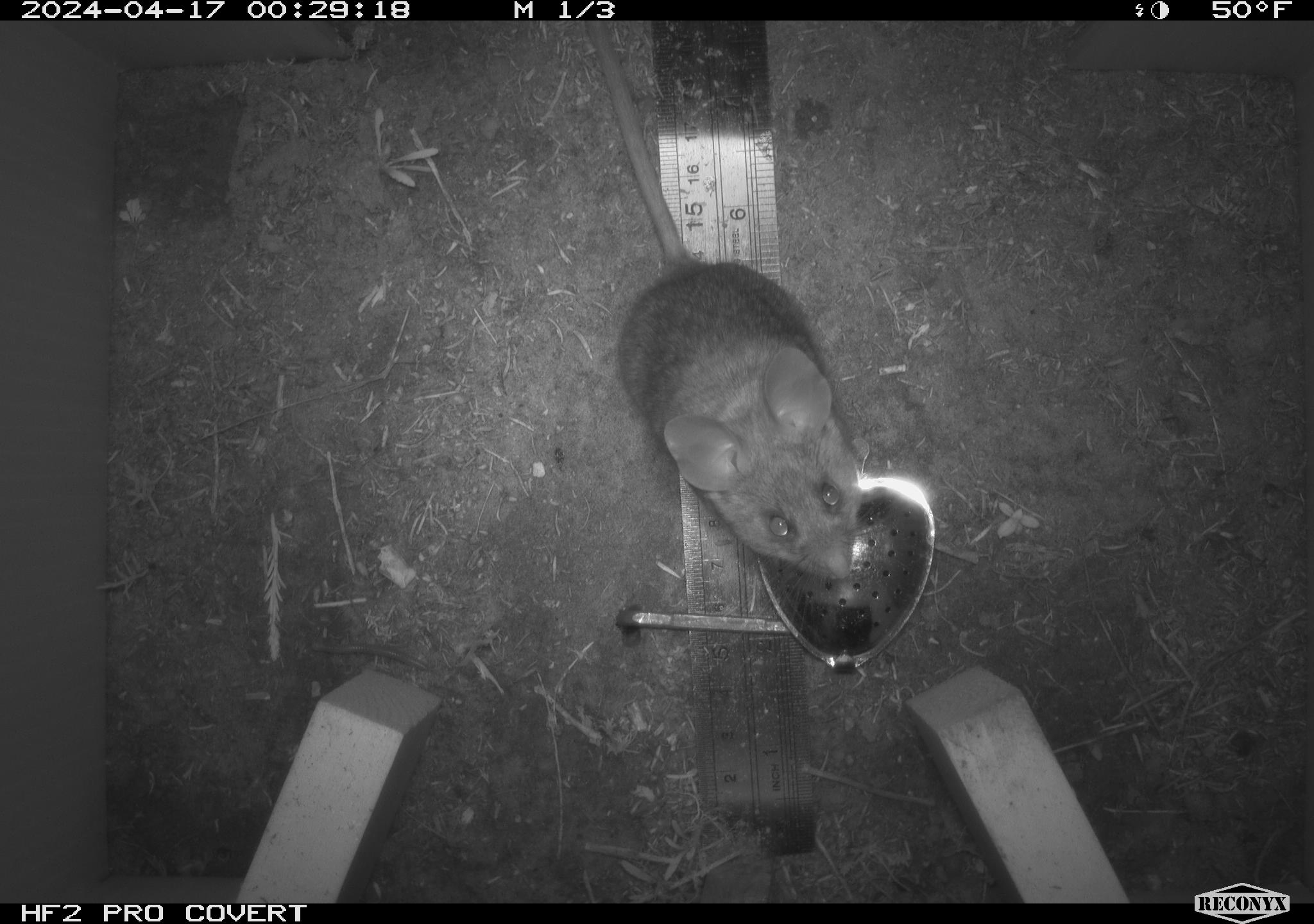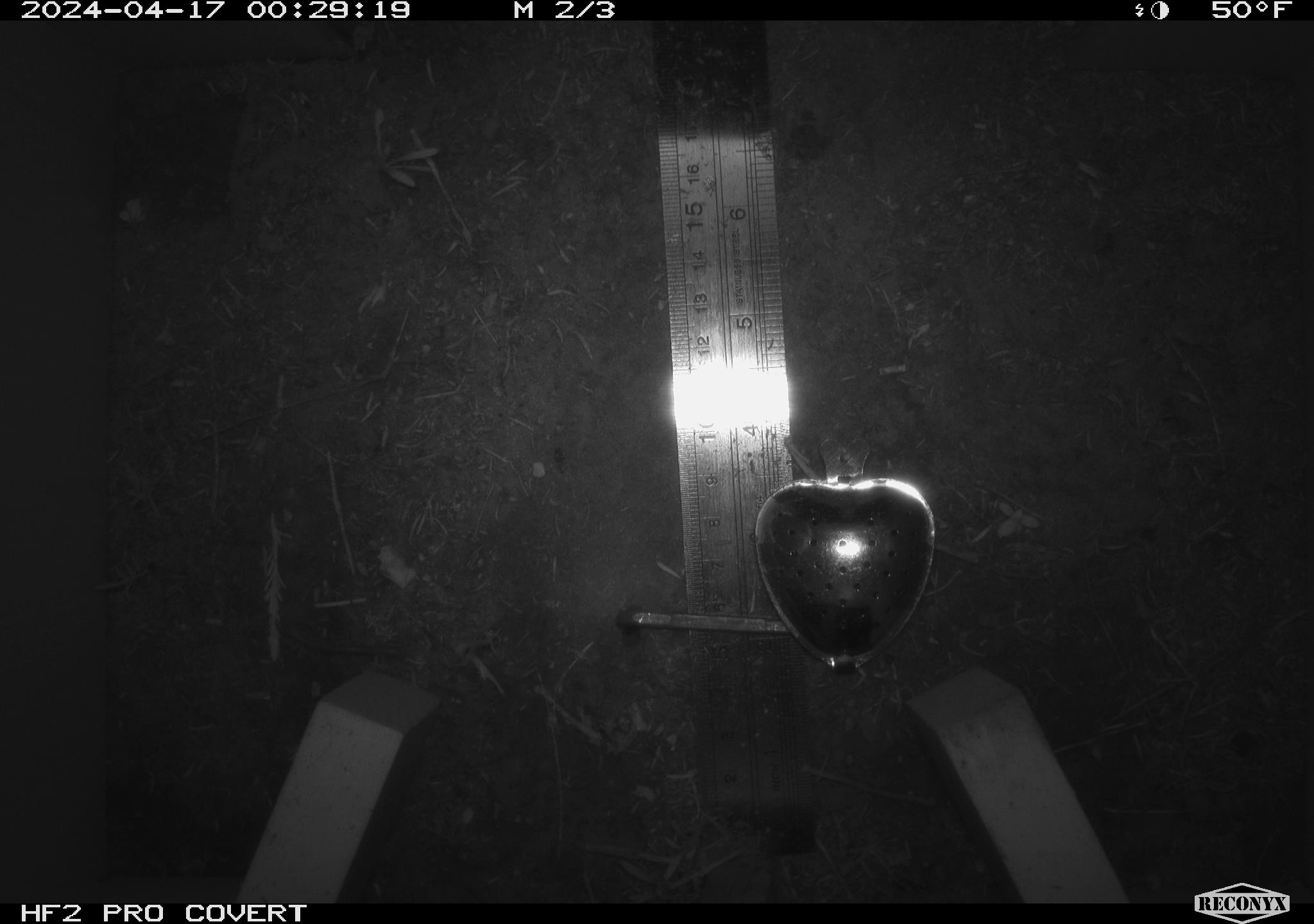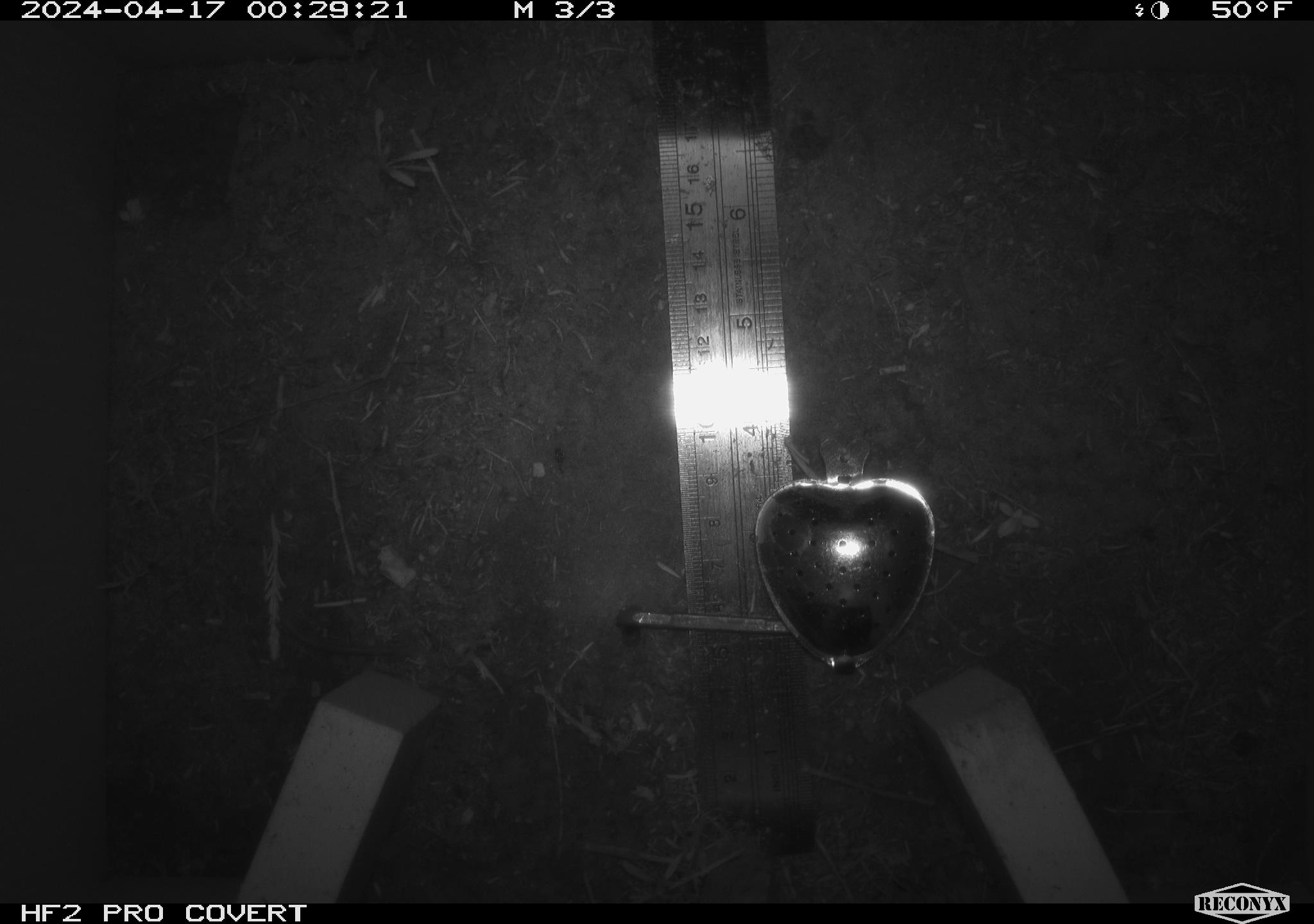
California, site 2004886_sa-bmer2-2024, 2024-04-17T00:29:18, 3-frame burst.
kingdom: Animalia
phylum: Chordata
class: Mammalia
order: Rodentia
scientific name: Rodentia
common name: mouse species